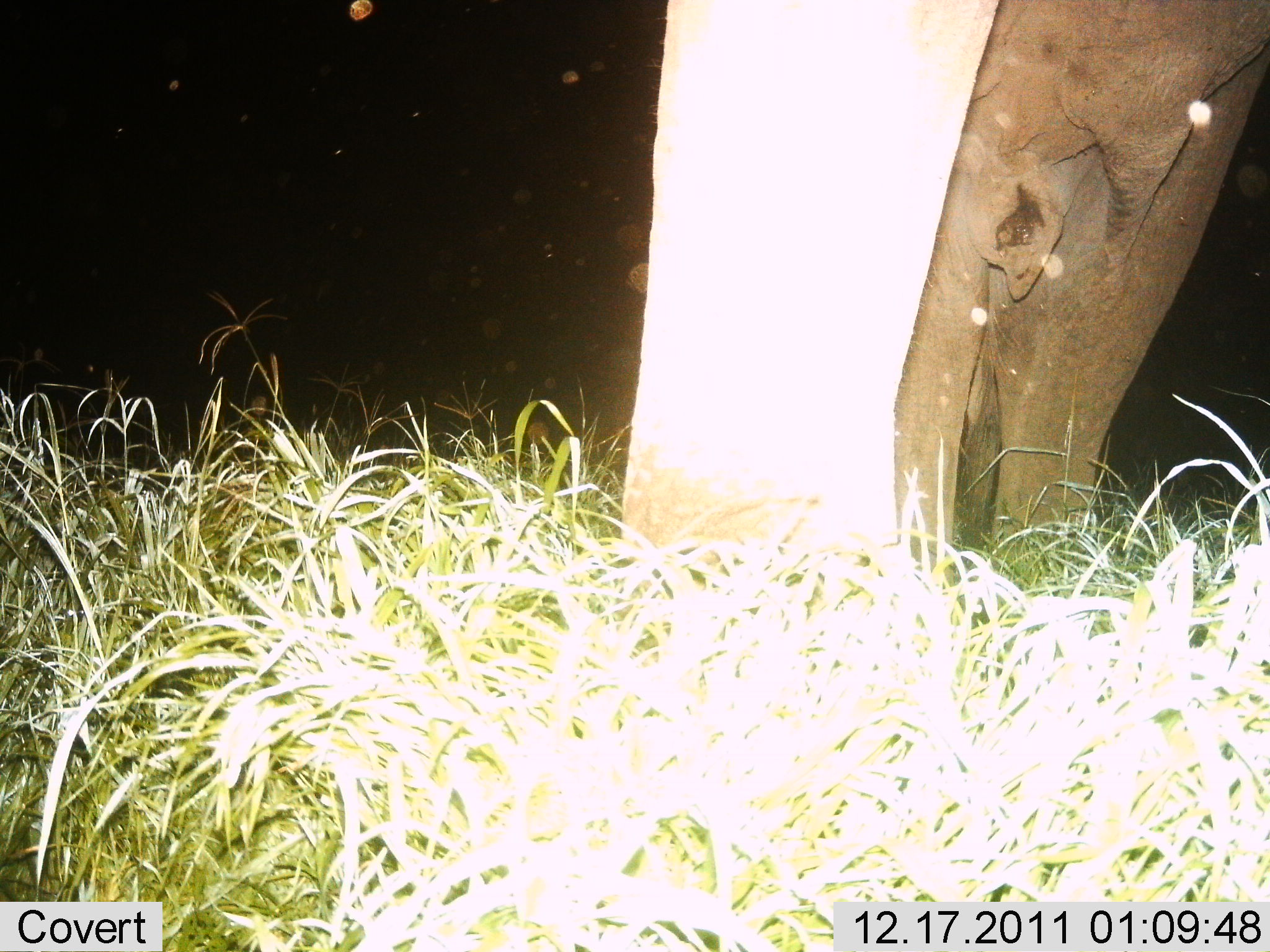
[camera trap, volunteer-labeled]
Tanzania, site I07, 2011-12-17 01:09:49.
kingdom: Animalia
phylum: Chordata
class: Mammalia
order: Proboscidea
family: Elephantidae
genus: Loxodonta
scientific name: Loxodonta africana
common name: african bush elephant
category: elephant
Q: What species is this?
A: Elephant (african bush elephant) (Loxodonta africana).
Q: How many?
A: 1.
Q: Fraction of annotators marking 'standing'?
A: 92%.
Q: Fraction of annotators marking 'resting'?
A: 0%.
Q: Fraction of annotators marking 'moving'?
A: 8%.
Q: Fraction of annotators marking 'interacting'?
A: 8%.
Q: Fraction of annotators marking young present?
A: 8%.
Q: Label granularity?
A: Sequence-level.